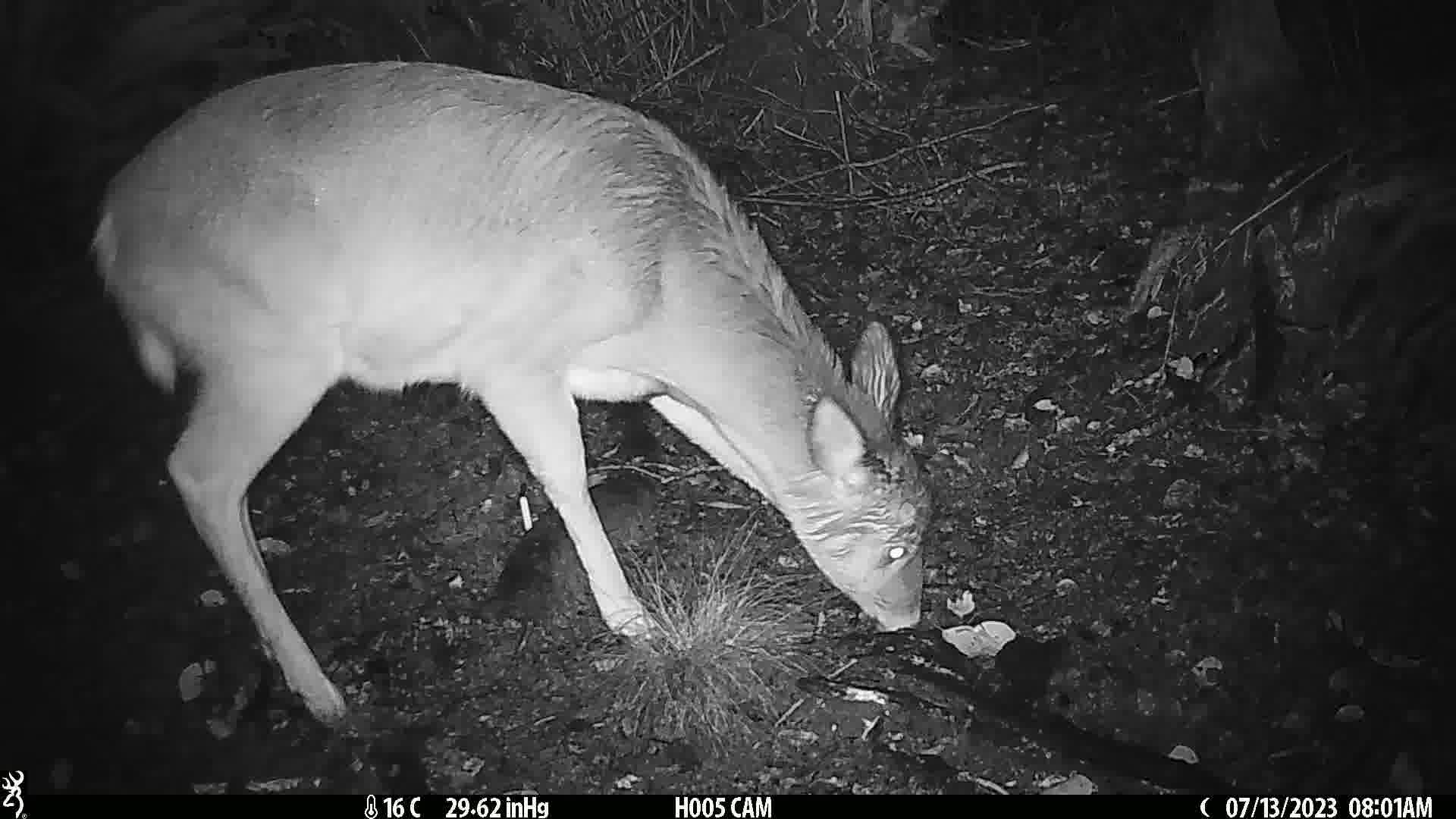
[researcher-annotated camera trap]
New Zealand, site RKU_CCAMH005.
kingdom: Animalia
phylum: Chordata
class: Mammalia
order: Artiodactyla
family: Cervidae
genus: Odocoileus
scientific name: Odocoileus virginianus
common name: white-tailed deer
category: white tailed deer